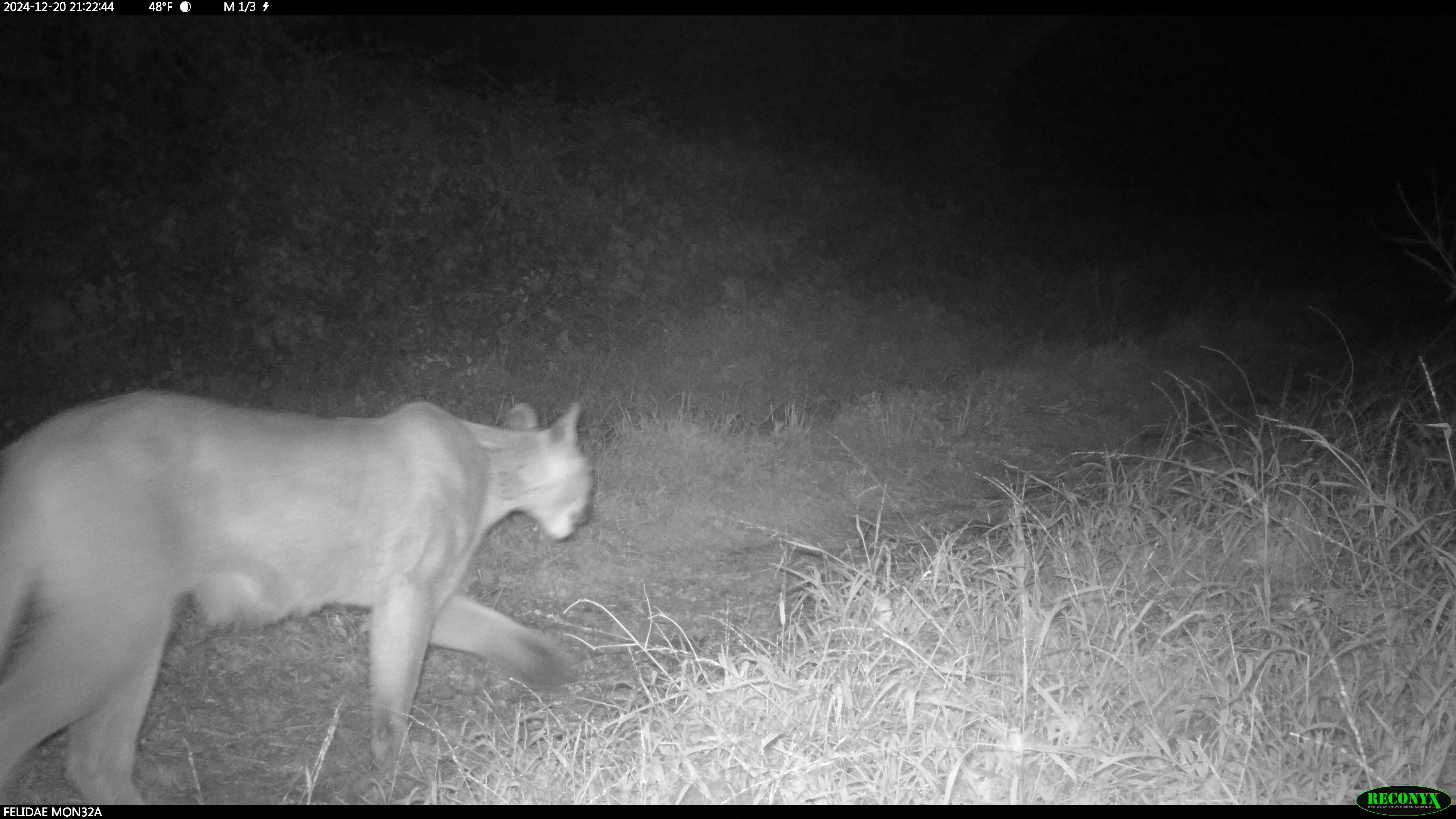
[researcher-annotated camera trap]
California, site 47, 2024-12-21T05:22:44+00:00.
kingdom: Animalia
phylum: Chordata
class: Mammalia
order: Carnivora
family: Felidae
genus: Puma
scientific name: Puma concolor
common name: puma